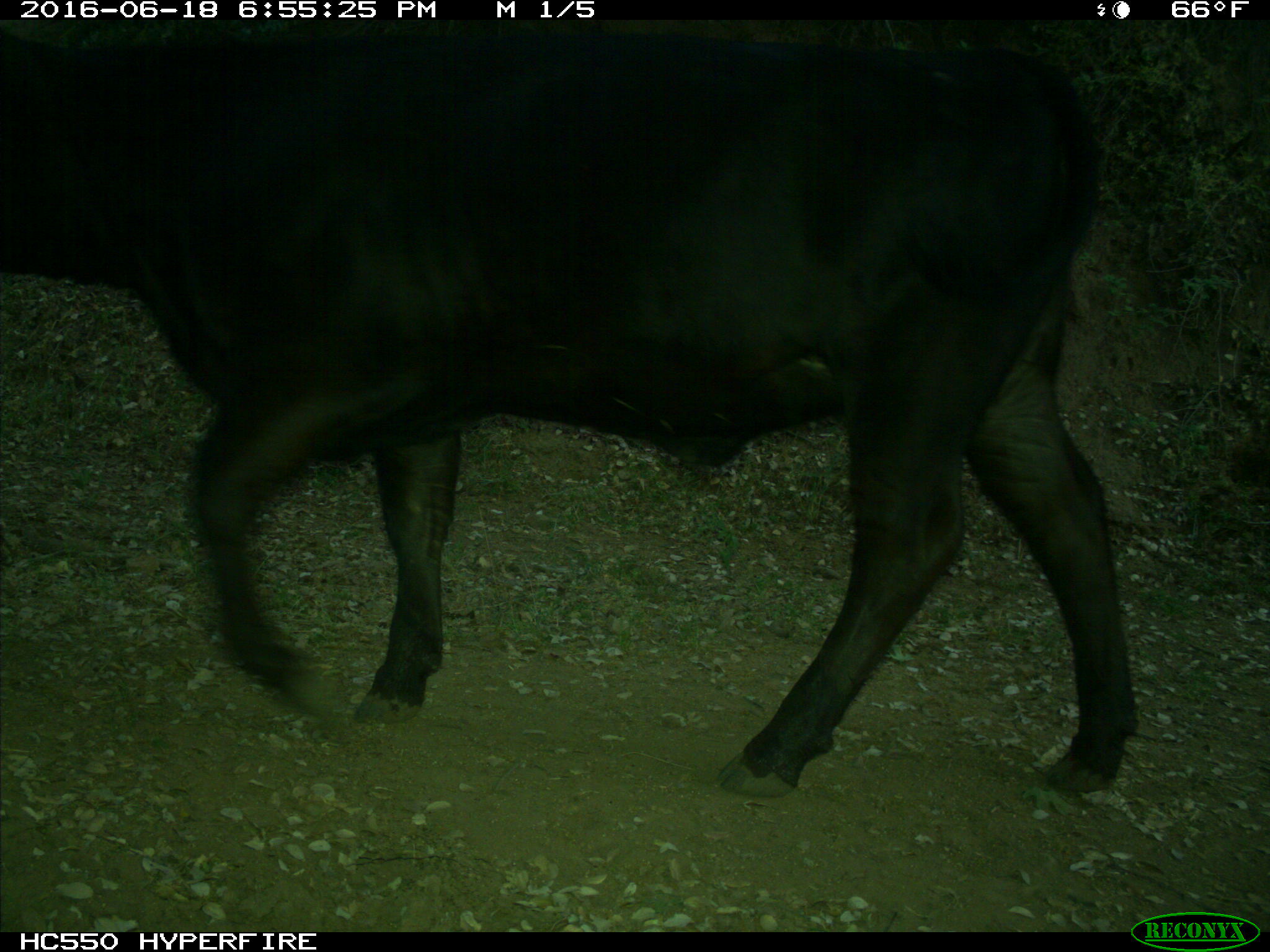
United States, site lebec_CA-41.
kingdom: Animalia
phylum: Chordata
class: Mammalia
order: Artiodactyla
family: Bovidae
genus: Bos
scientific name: Bos taurus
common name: domestic cow